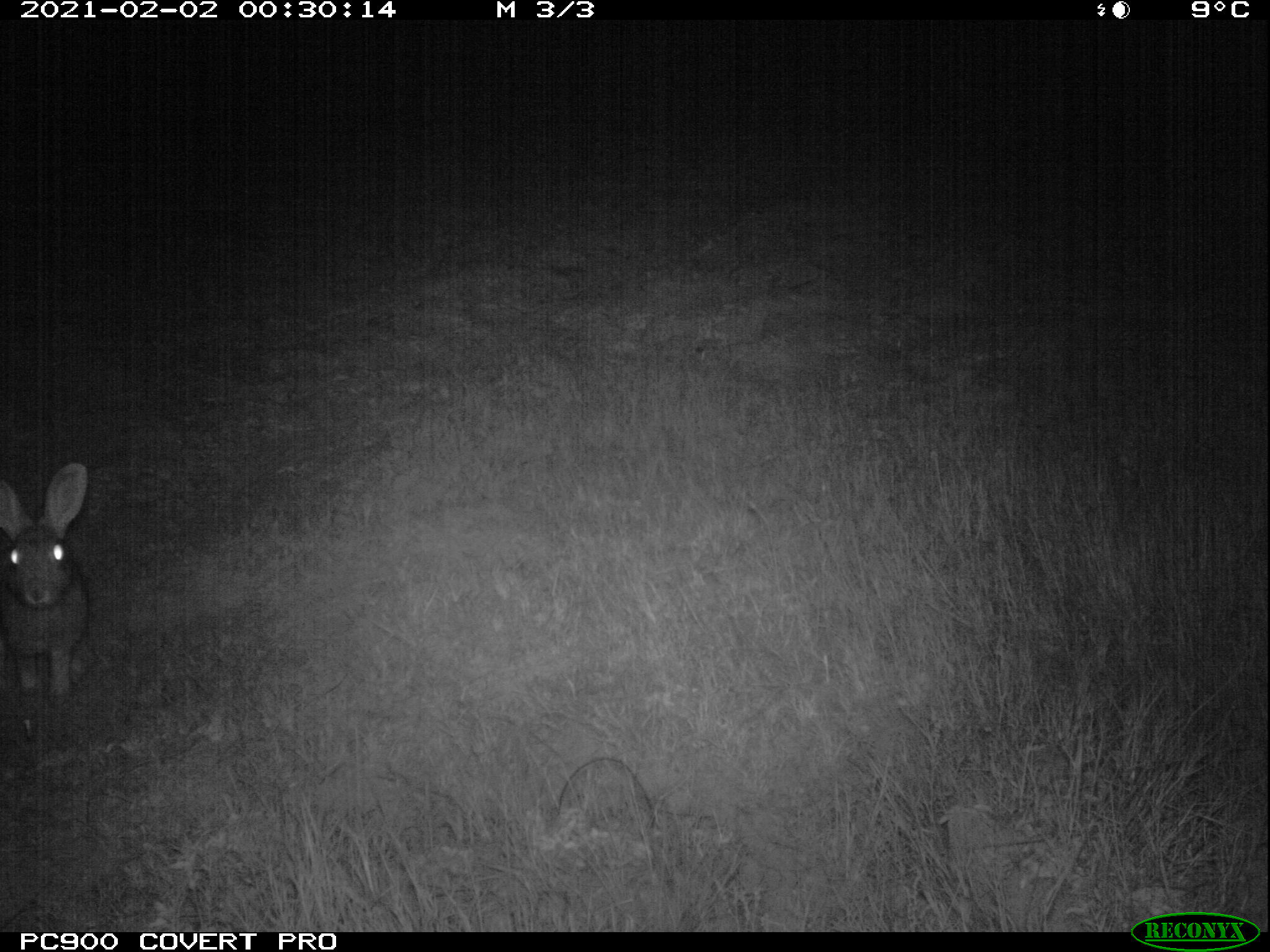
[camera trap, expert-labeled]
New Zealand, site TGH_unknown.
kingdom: Animalia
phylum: Chordata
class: Mammalia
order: Lagomorpha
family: Leporidae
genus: Oryctolagus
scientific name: Oryctolagus cuniculus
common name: european rabbit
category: rabbit